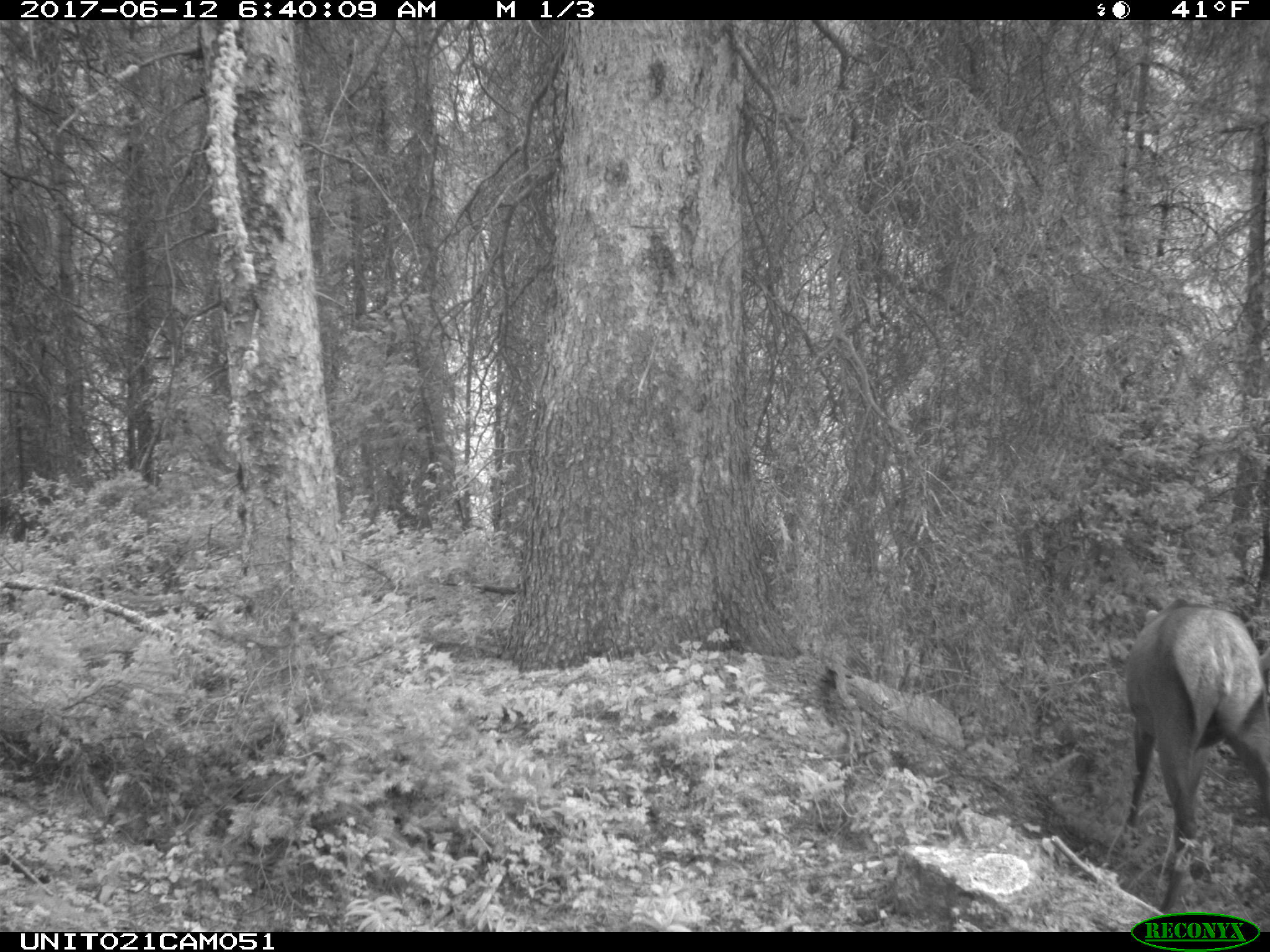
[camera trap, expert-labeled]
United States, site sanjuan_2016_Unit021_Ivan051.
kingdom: Animalia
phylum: Chordata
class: Mammalia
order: Artiodactyla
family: Cervidae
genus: Cervus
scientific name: Cervus elaphus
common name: red deer